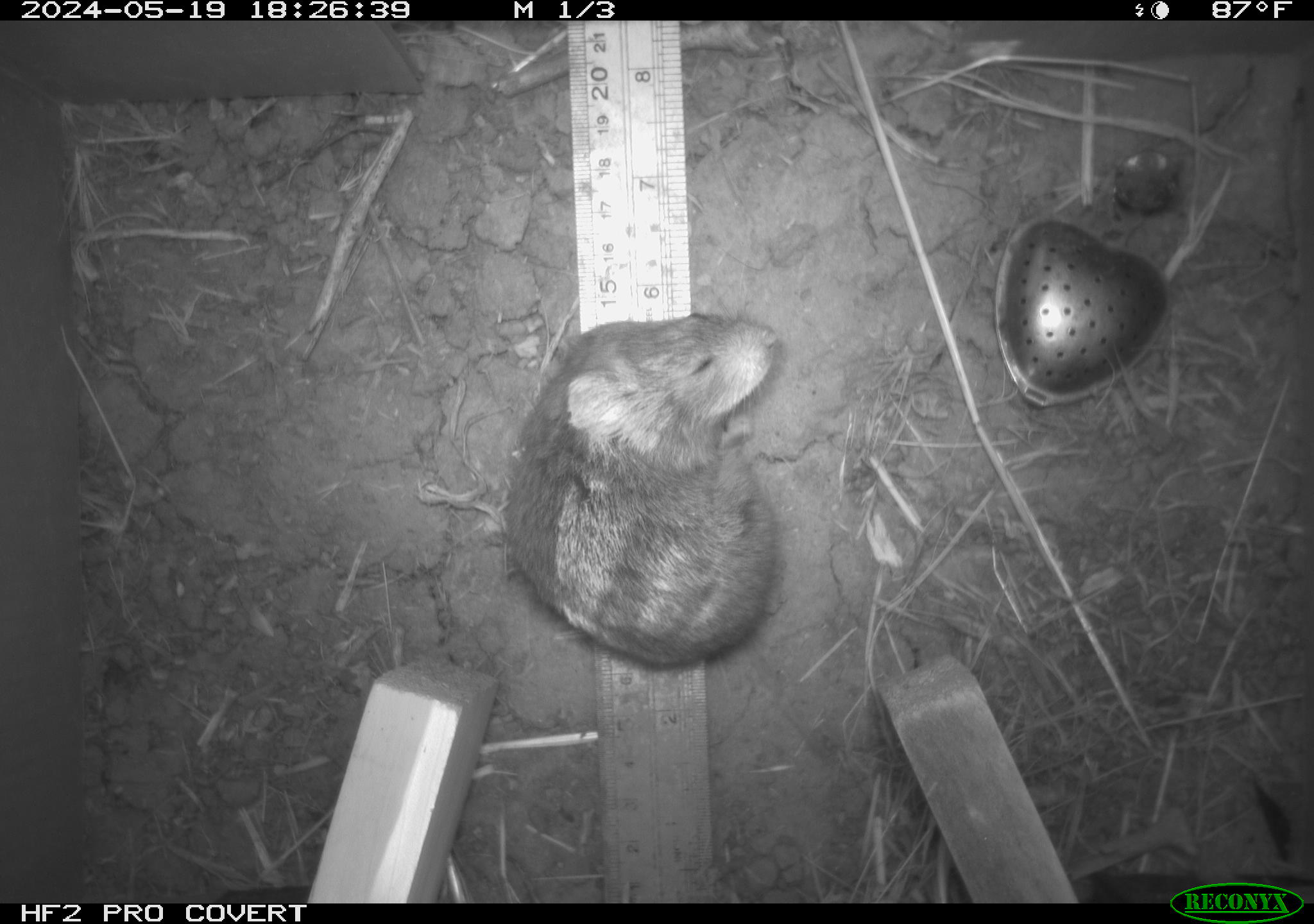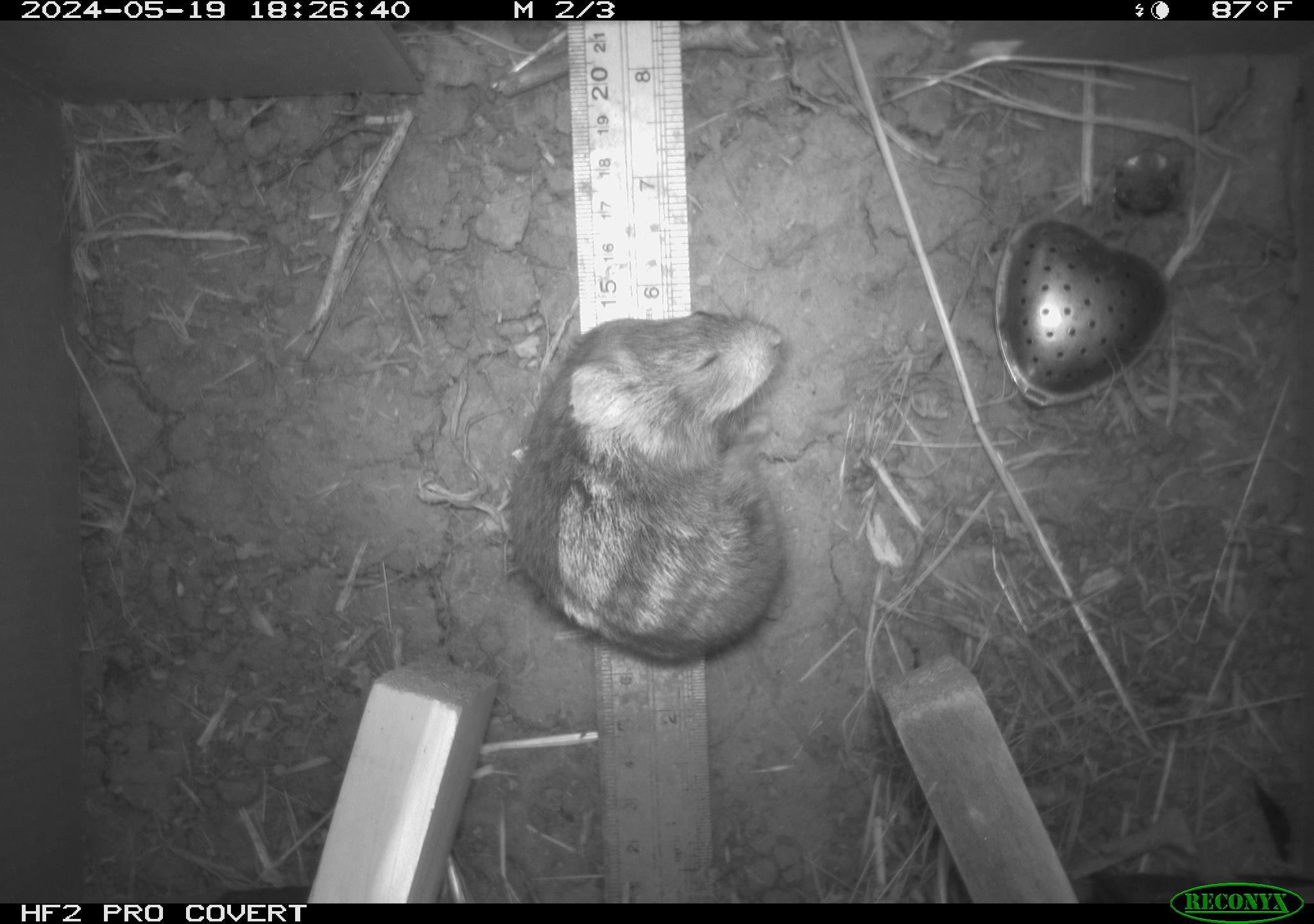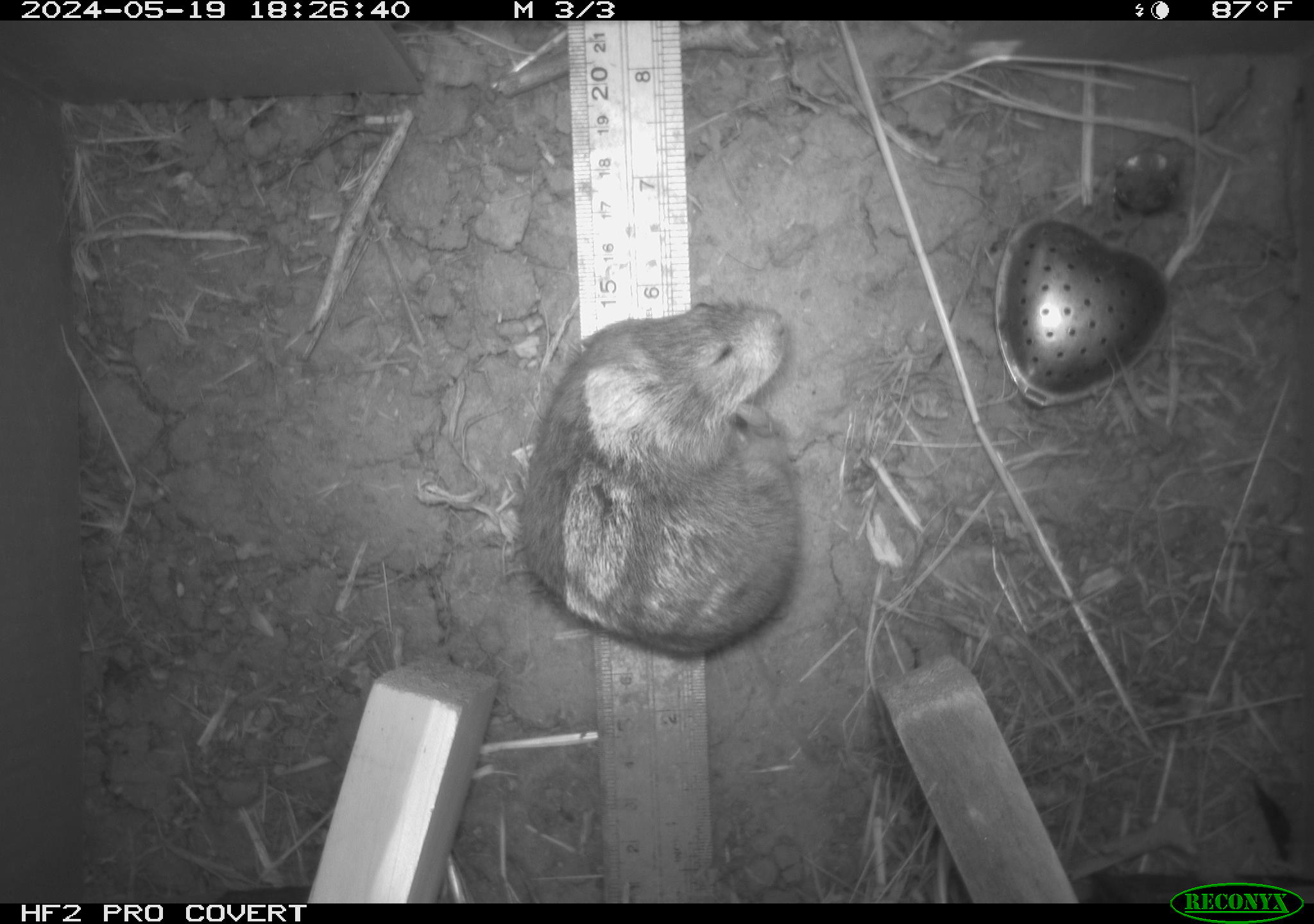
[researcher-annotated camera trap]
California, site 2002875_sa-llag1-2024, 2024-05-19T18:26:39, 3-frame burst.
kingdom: Animalia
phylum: Chordata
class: Mammalia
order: Rodentia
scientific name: Rodentia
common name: rodent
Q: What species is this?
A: Rodent (Rodentia).